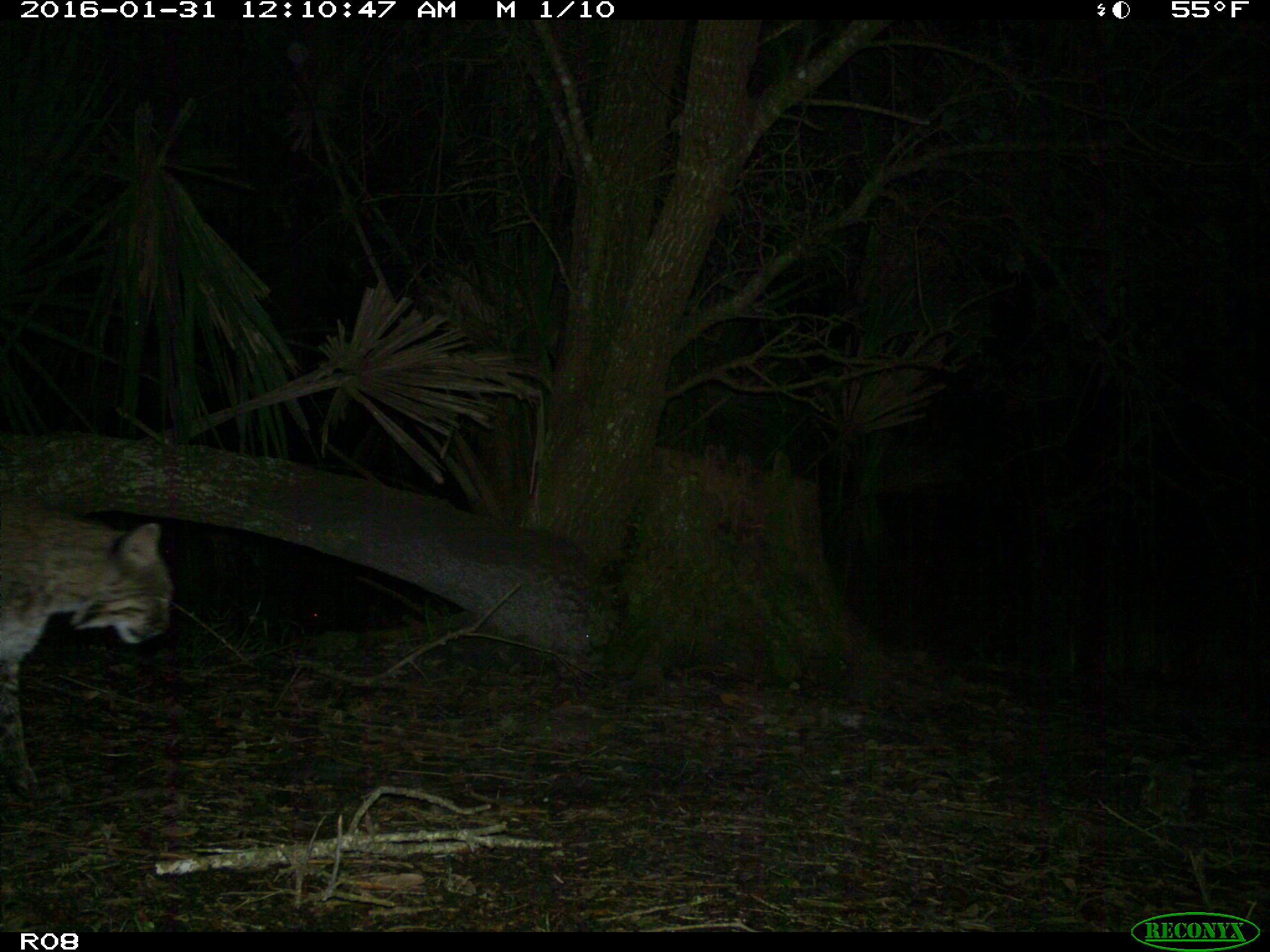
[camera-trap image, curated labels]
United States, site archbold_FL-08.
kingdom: Animalia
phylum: Chordata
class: Mammalia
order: Carnivora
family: Felidae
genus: Lynx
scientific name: Lynx rufus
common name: bobcat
Lynx rufus (bobcat).